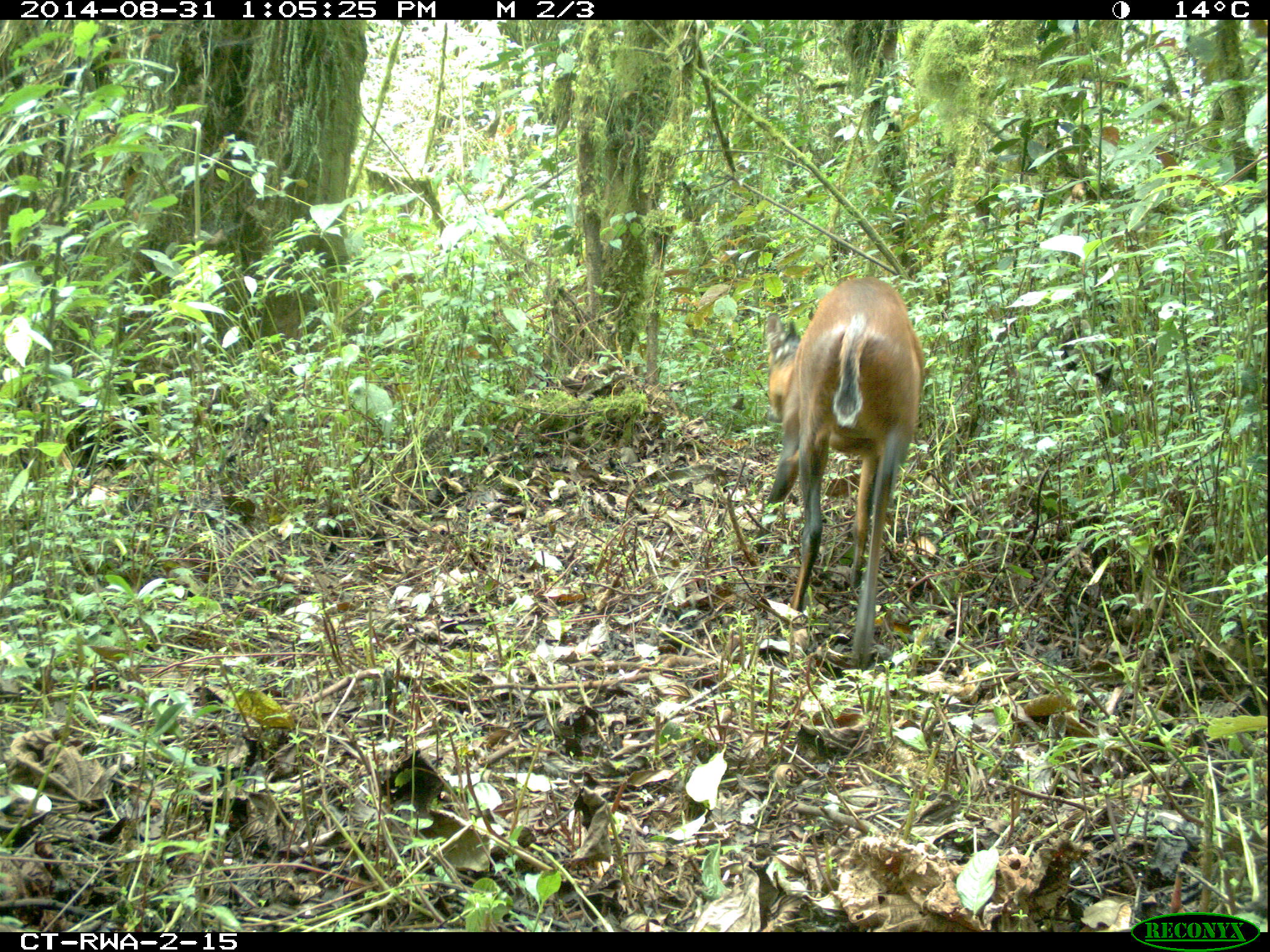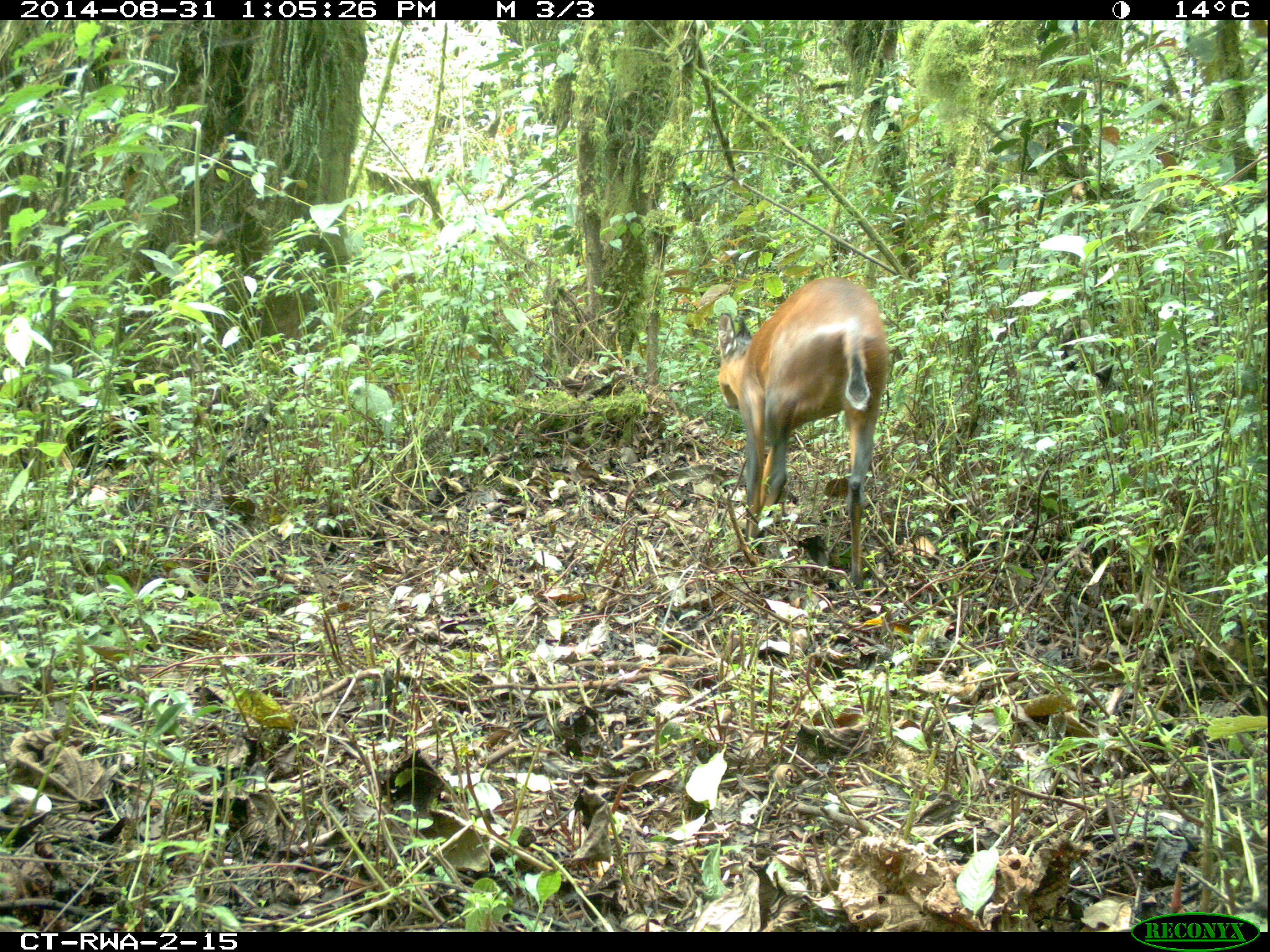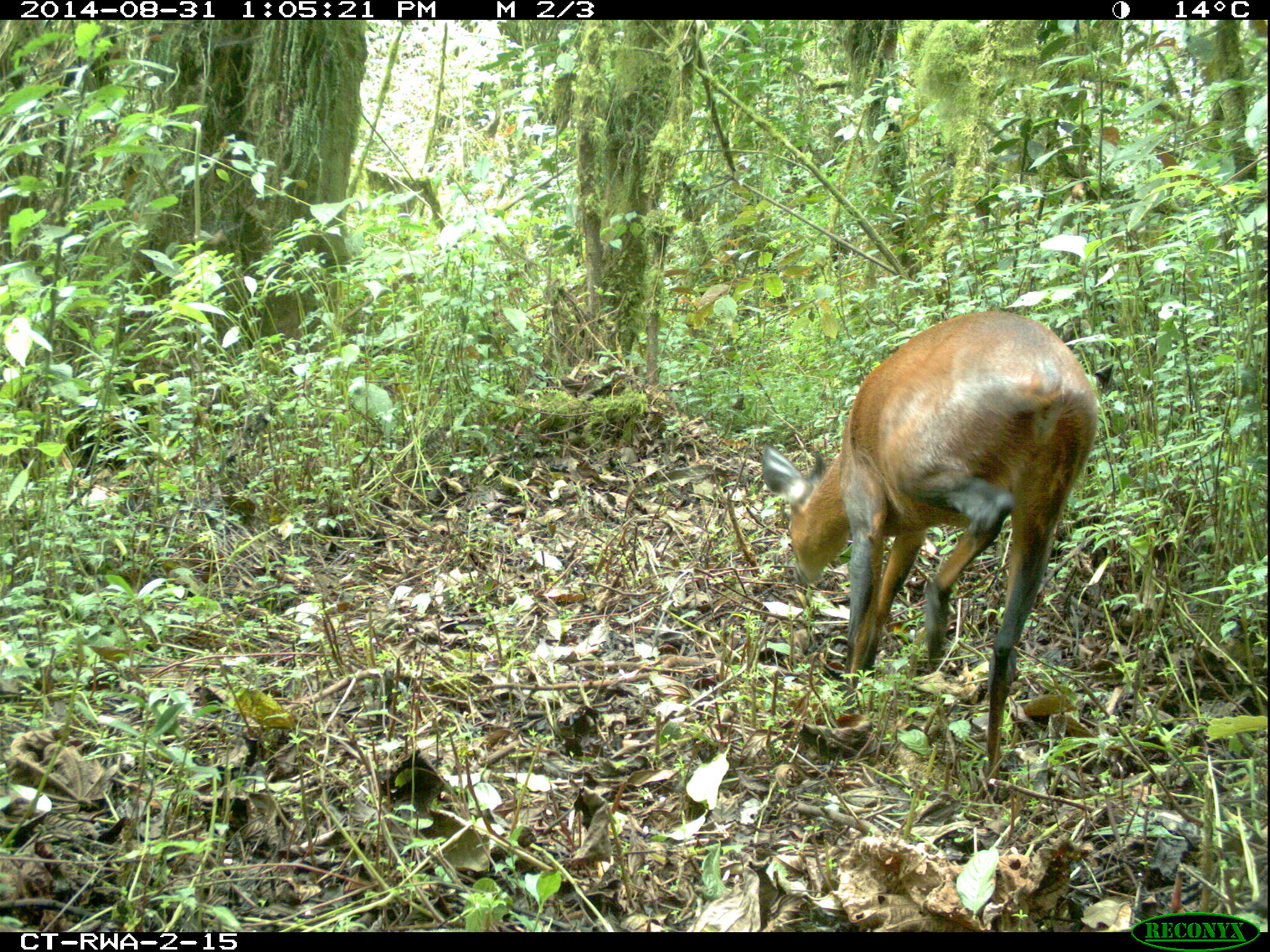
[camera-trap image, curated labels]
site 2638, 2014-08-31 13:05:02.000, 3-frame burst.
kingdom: Animalia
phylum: Chordata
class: Mammalia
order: Artiodactyla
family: Bovidae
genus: Cephalophus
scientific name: Cephalophus nigrifrons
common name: black-fronted duiker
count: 1